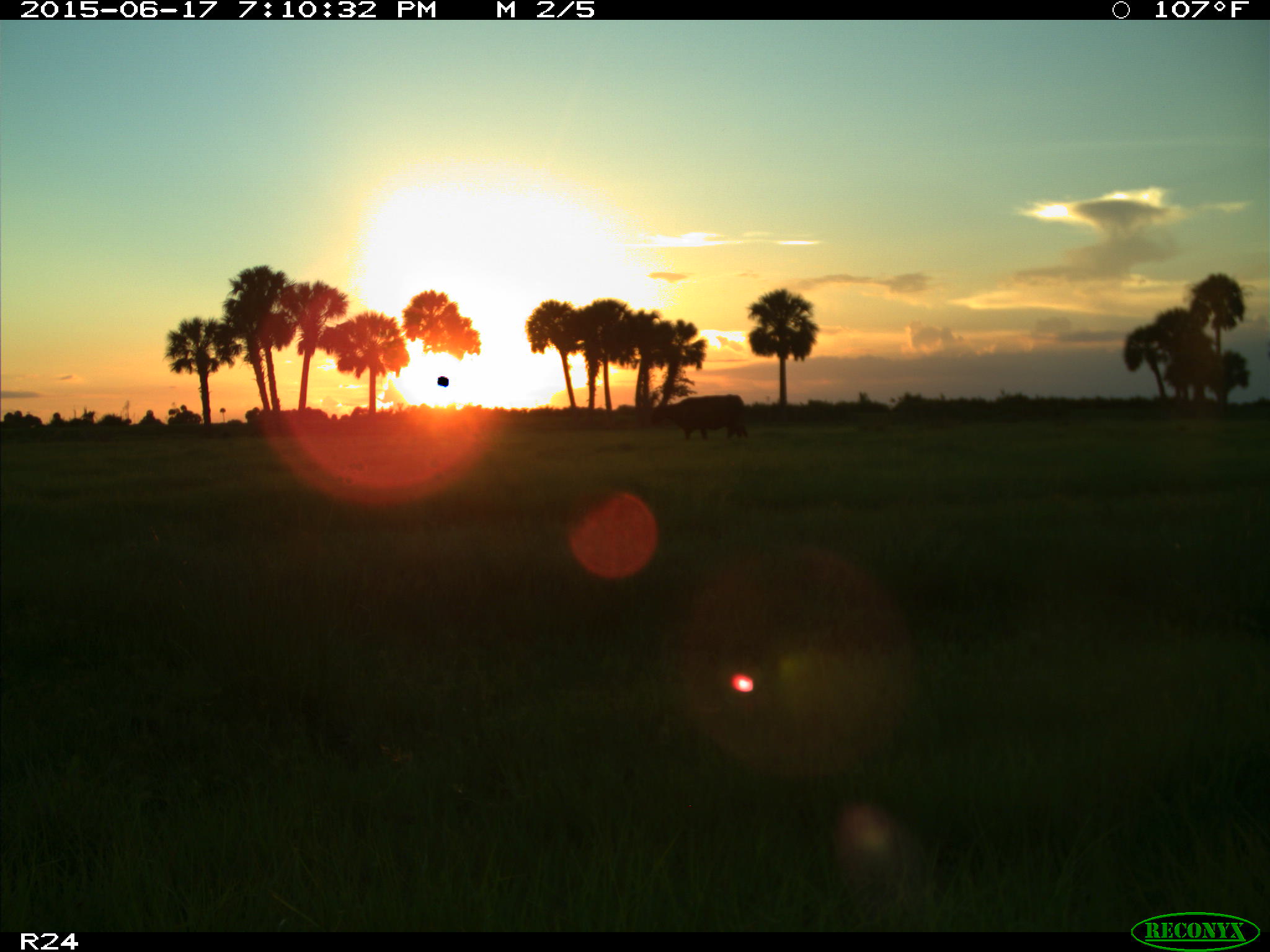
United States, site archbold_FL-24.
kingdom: Animalia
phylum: Chordata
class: Mammalia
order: Artiodactyla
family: Bovidae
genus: Bos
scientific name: Bos taurus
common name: domestic cow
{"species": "Bos taurus (domestic cow)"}